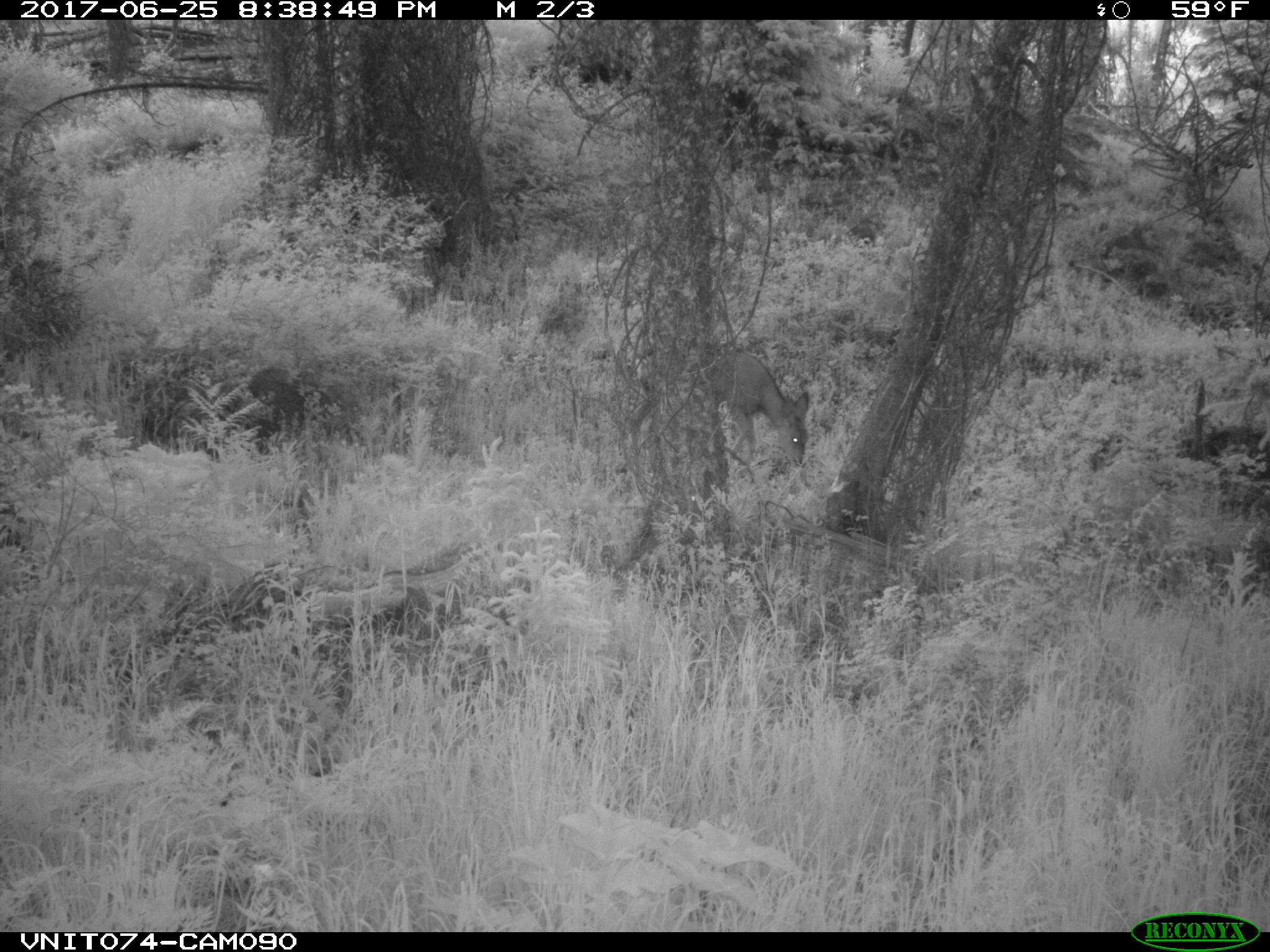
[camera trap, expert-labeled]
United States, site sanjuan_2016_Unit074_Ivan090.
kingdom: Animalia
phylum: Chordata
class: Mammalia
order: Artiodactyla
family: Cervidae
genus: Odocoileus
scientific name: Odocoileus hemionus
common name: mule deer